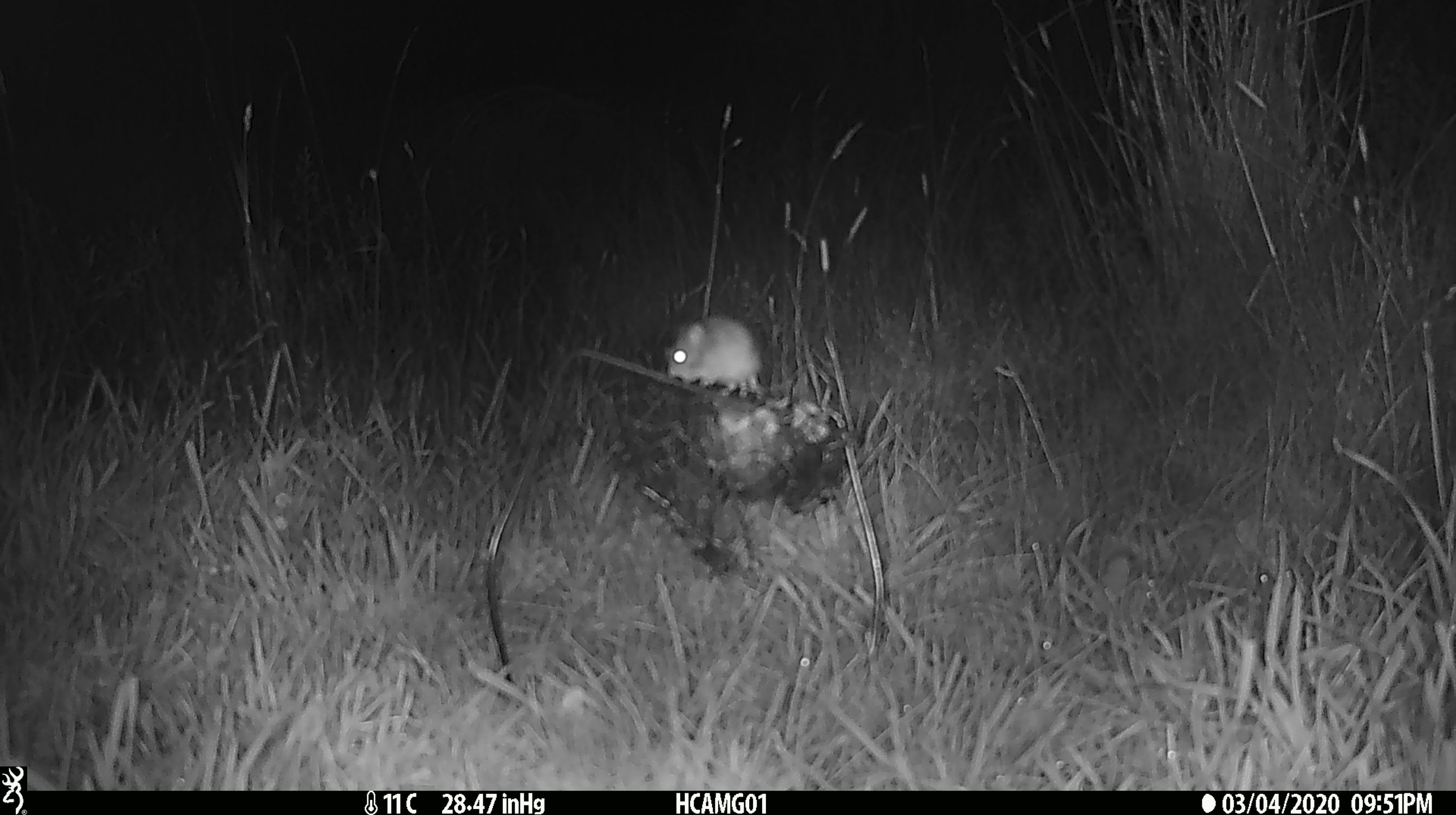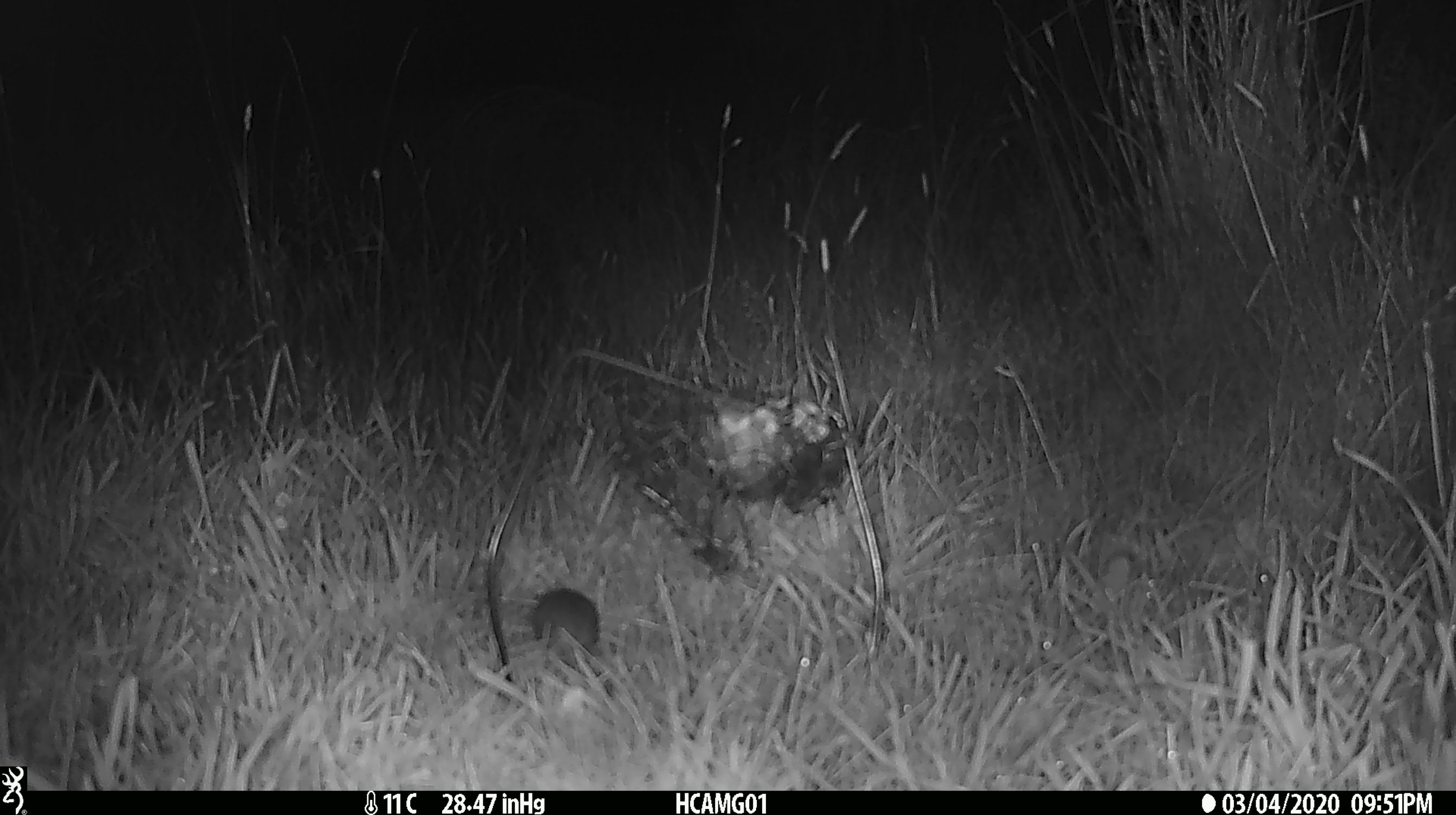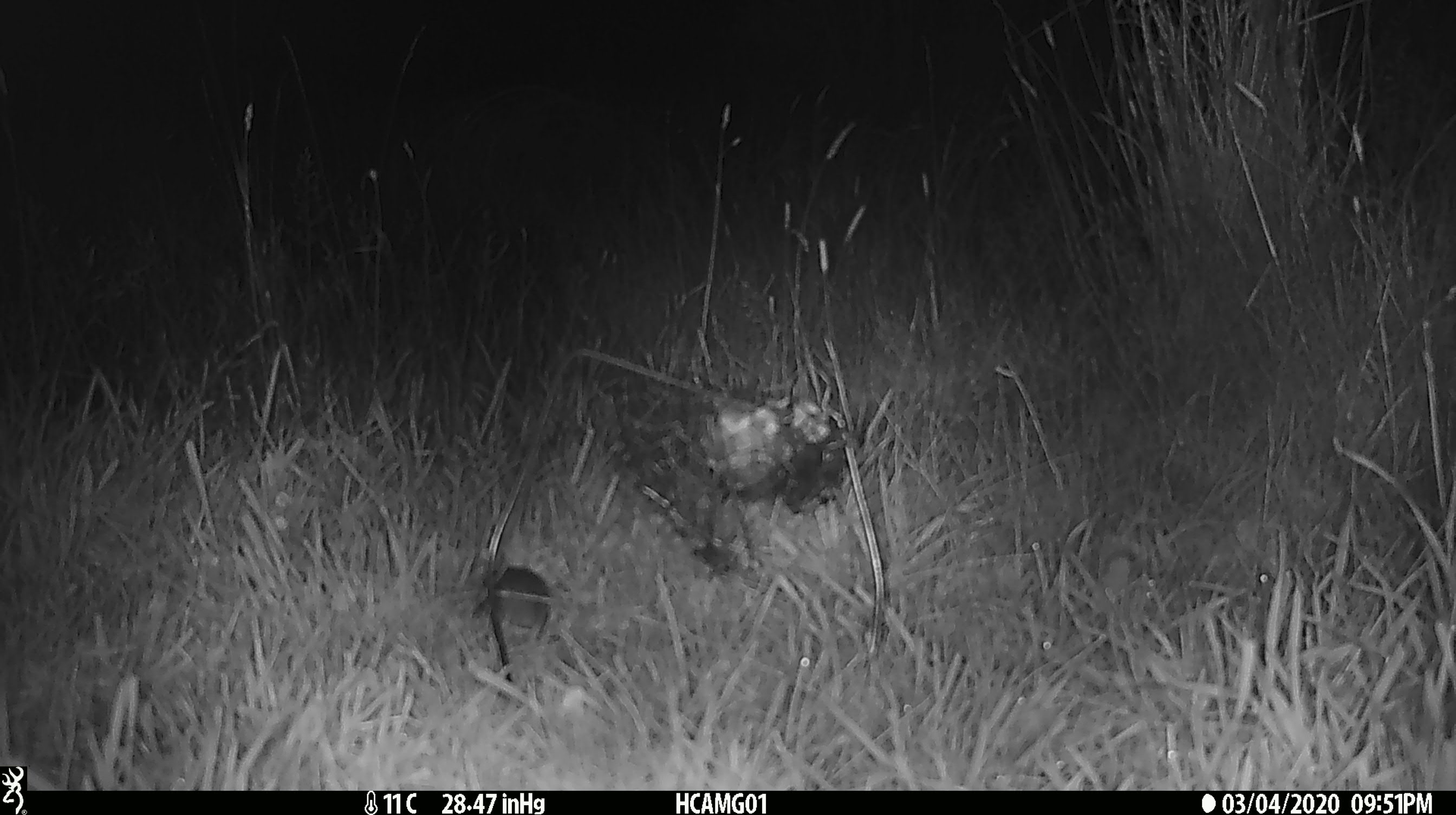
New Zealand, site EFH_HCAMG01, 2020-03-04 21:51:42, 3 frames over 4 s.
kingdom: Animalia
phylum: Chordata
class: Mammalia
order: Rodentia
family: Muridae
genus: Mus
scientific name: Mus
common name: mouse